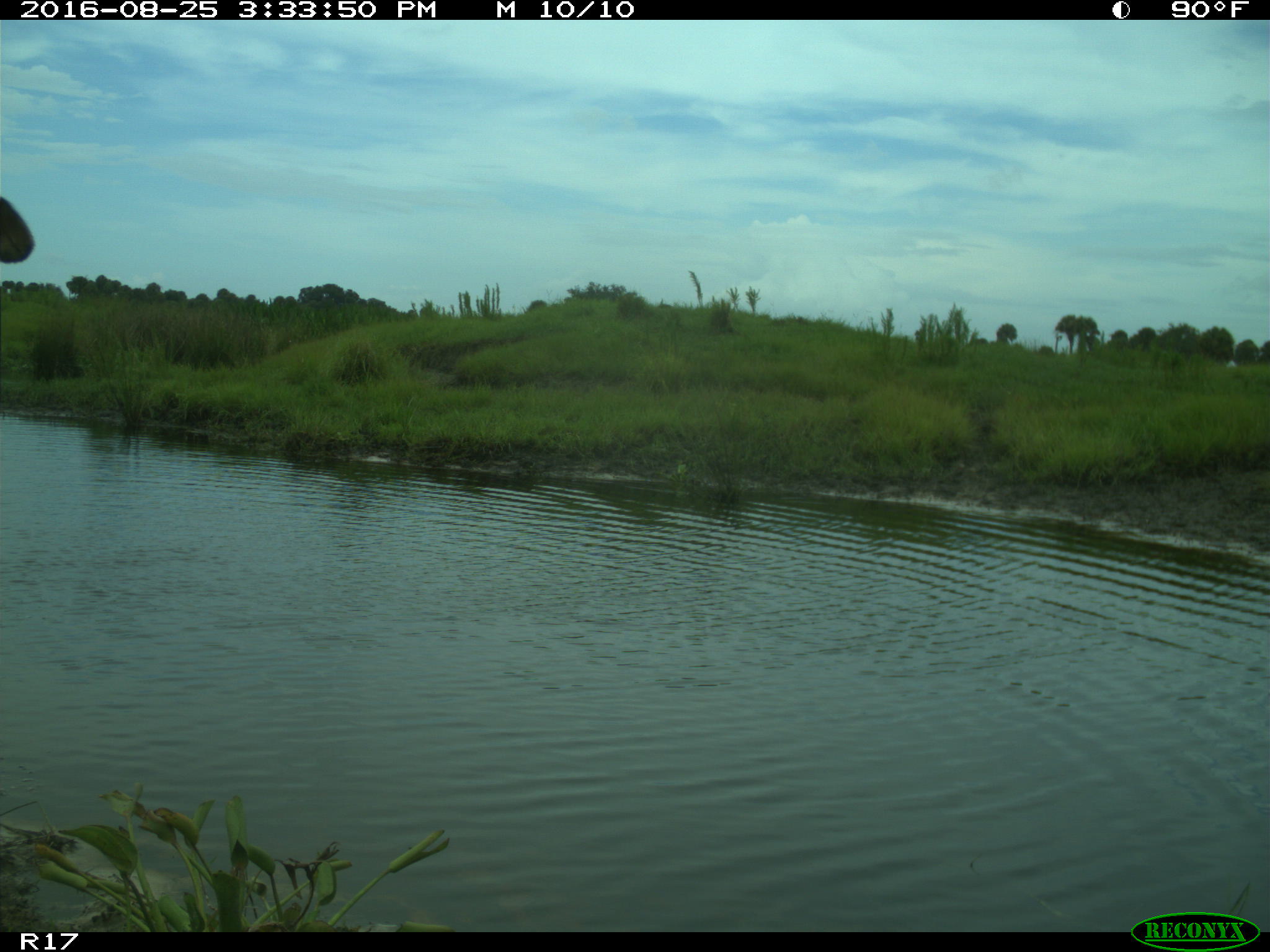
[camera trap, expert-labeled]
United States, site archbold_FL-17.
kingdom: Animalia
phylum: Chordata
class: Mammalia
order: Artiodactyla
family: Bovidae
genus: Bos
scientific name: Bos taurus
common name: domestic cow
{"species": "Bos taurus (domestic cow)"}